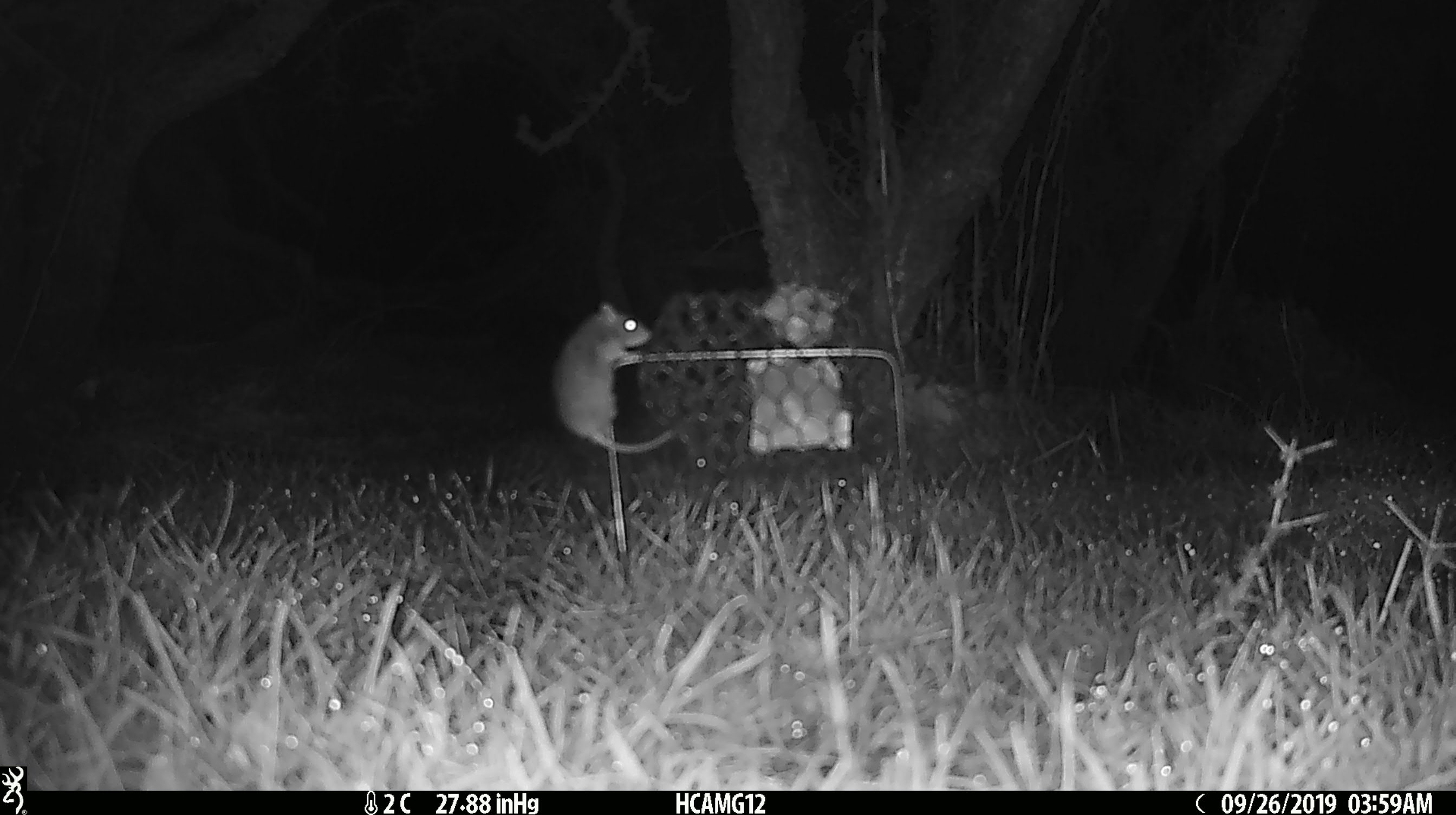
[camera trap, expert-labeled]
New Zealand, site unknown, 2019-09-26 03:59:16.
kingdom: Animalia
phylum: Chordata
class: Mammalia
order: Rodentia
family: Muridae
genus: Mus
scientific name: Mus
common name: mouse